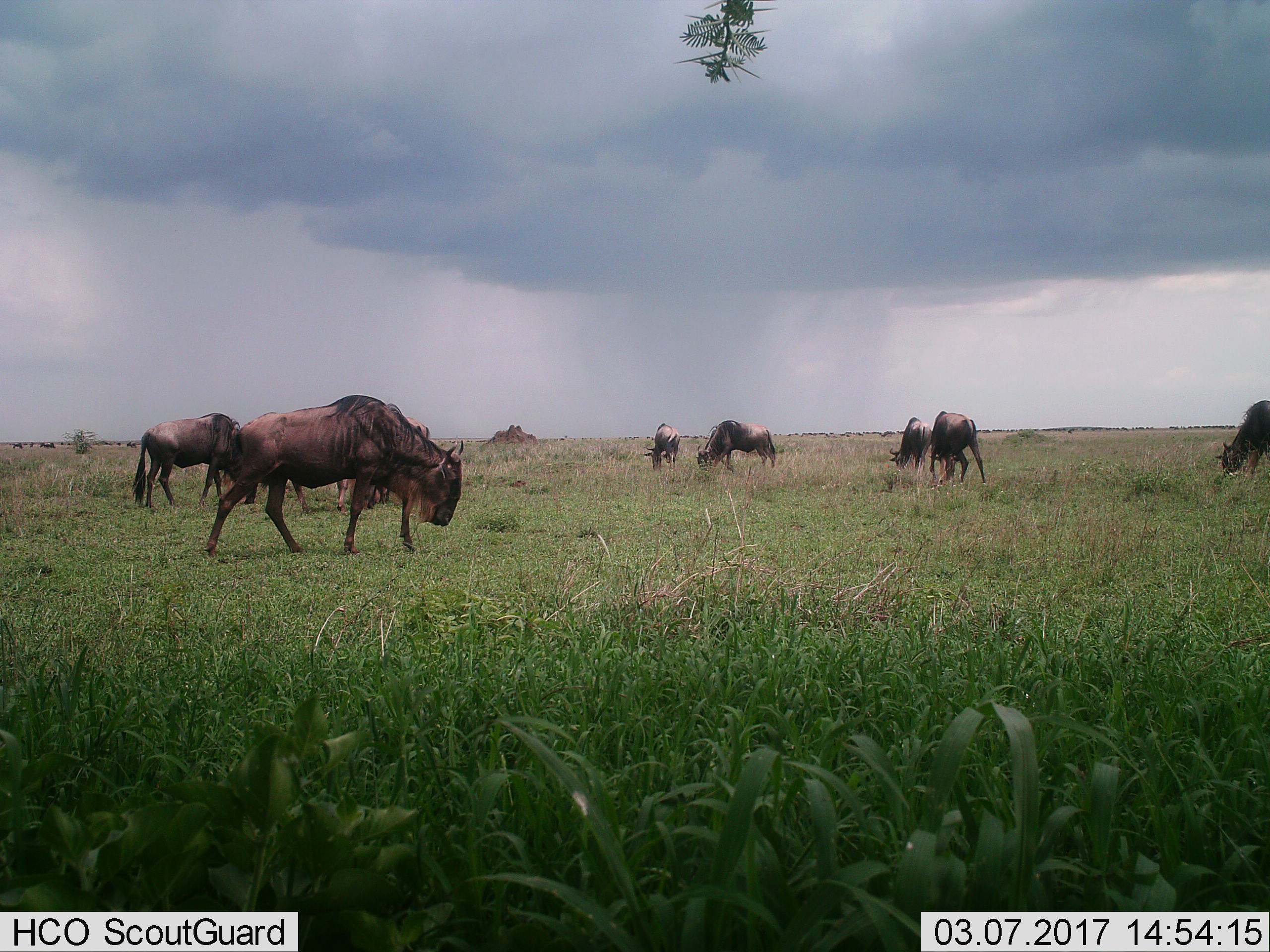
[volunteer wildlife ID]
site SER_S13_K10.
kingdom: Animalia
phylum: Chordata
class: Mammalia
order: Artiodactyla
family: Bovidae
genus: Connochaetes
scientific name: Connochaetes taurinus taurinus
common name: blue wildebeest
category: wildebeestblue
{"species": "wildebeestblue (blue wildebeest) (Connochaetes taurinus taurinus)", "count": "11-50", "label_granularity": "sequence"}